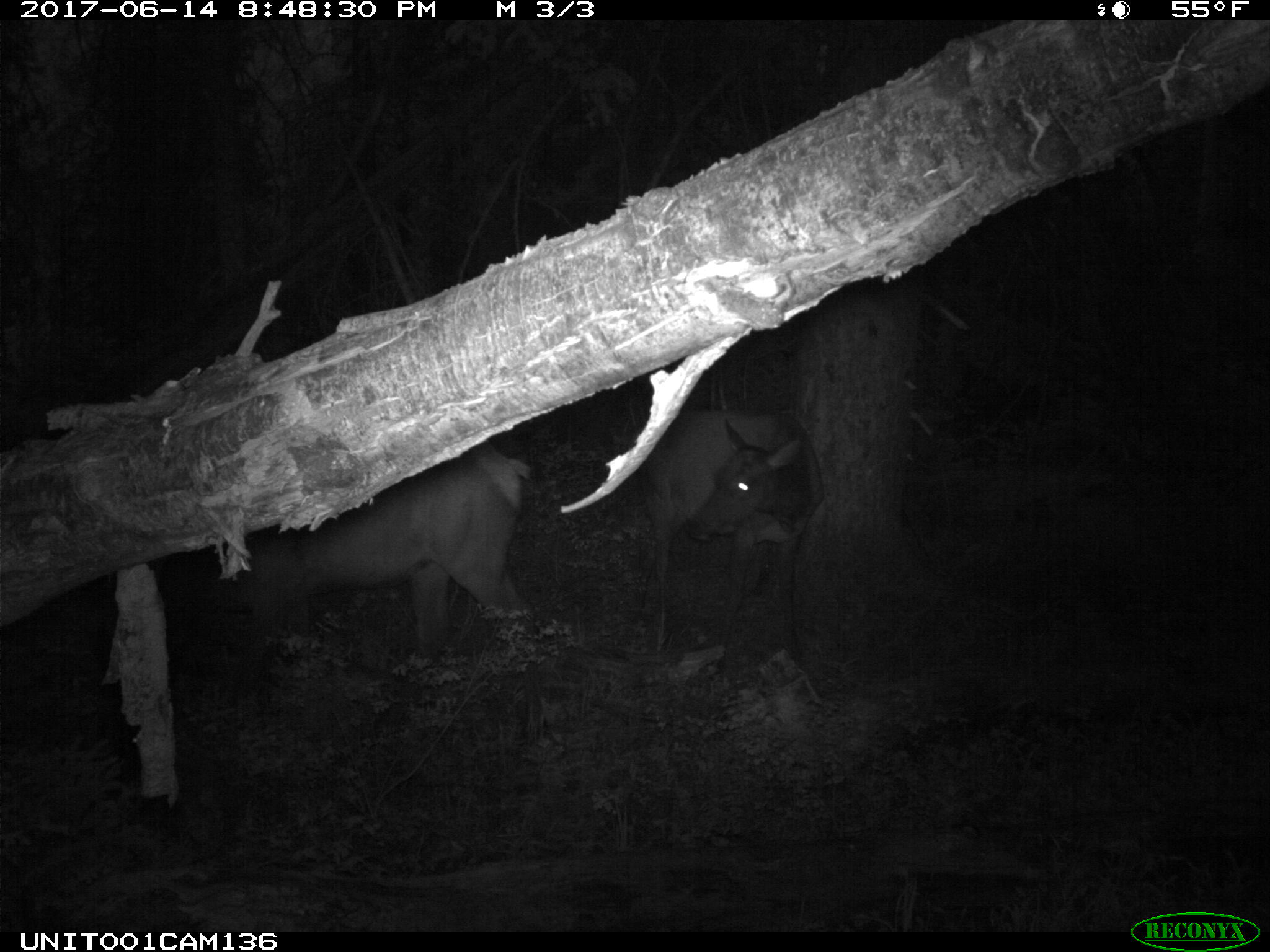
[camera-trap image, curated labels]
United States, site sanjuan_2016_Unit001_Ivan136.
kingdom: Animalia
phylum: Chordata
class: Mammalia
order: Artiodactyla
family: Cervidae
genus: Cervus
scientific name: Cervus elaphus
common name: red deer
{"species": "Cervus elaphus (red deer)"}